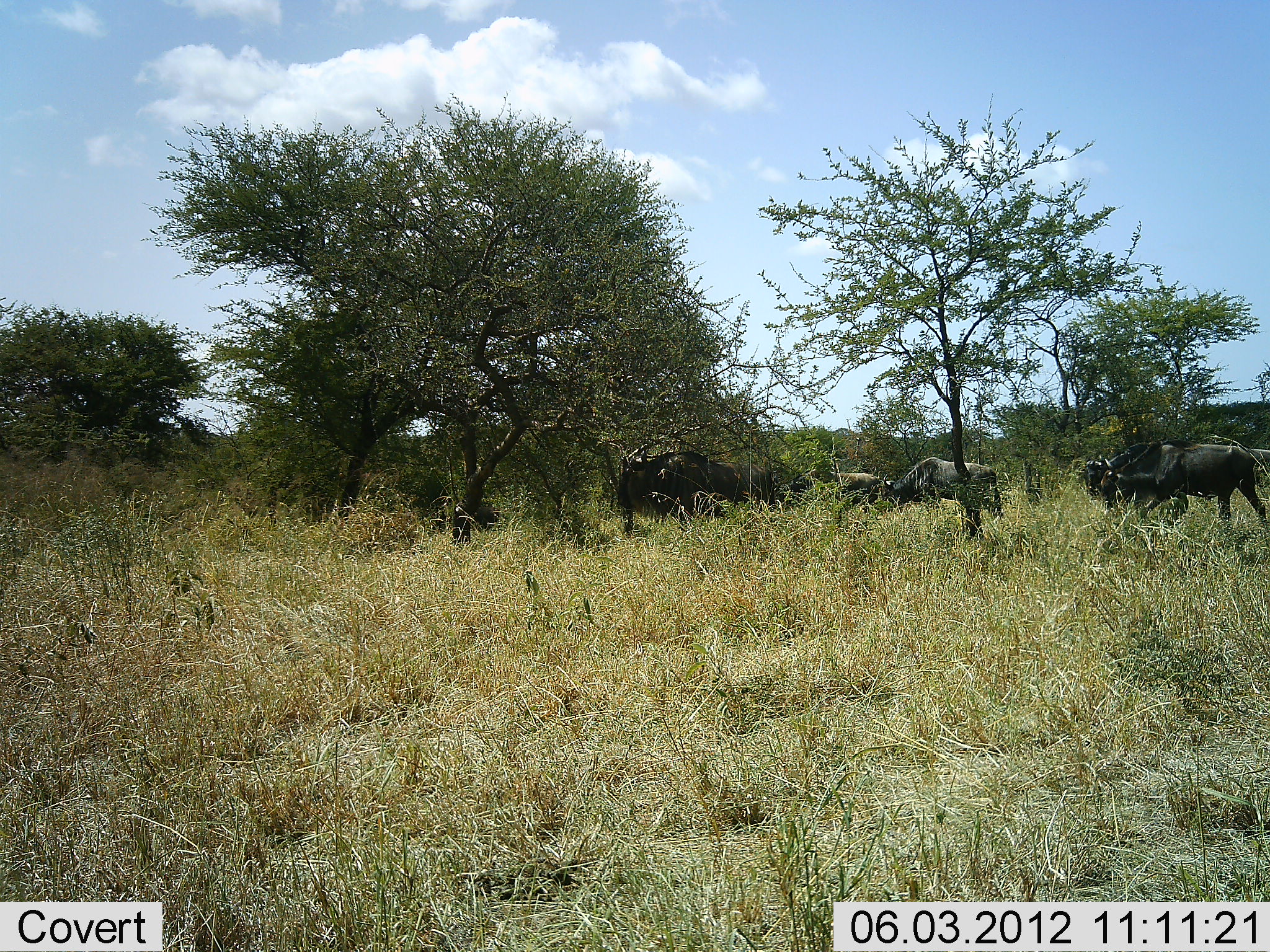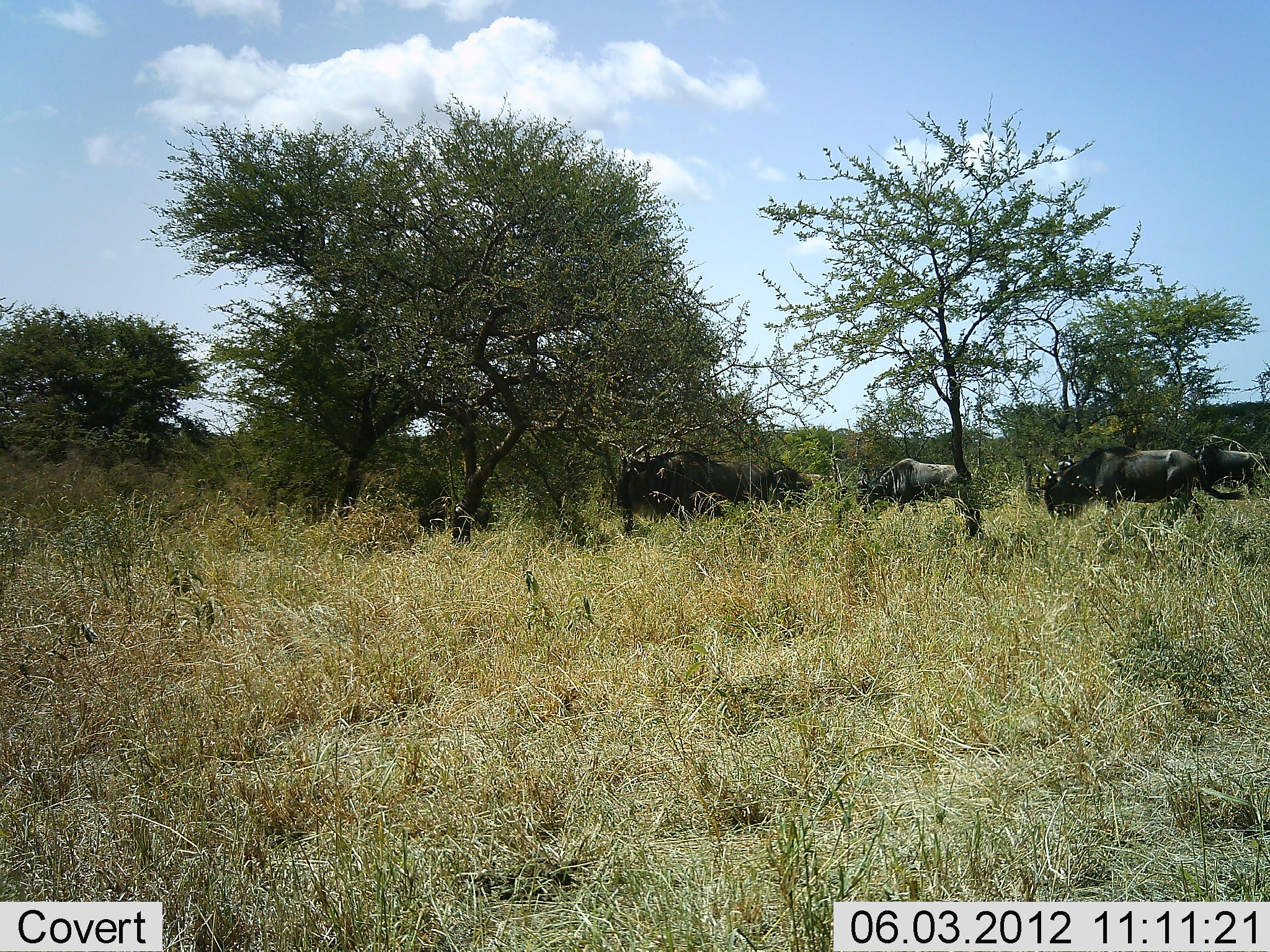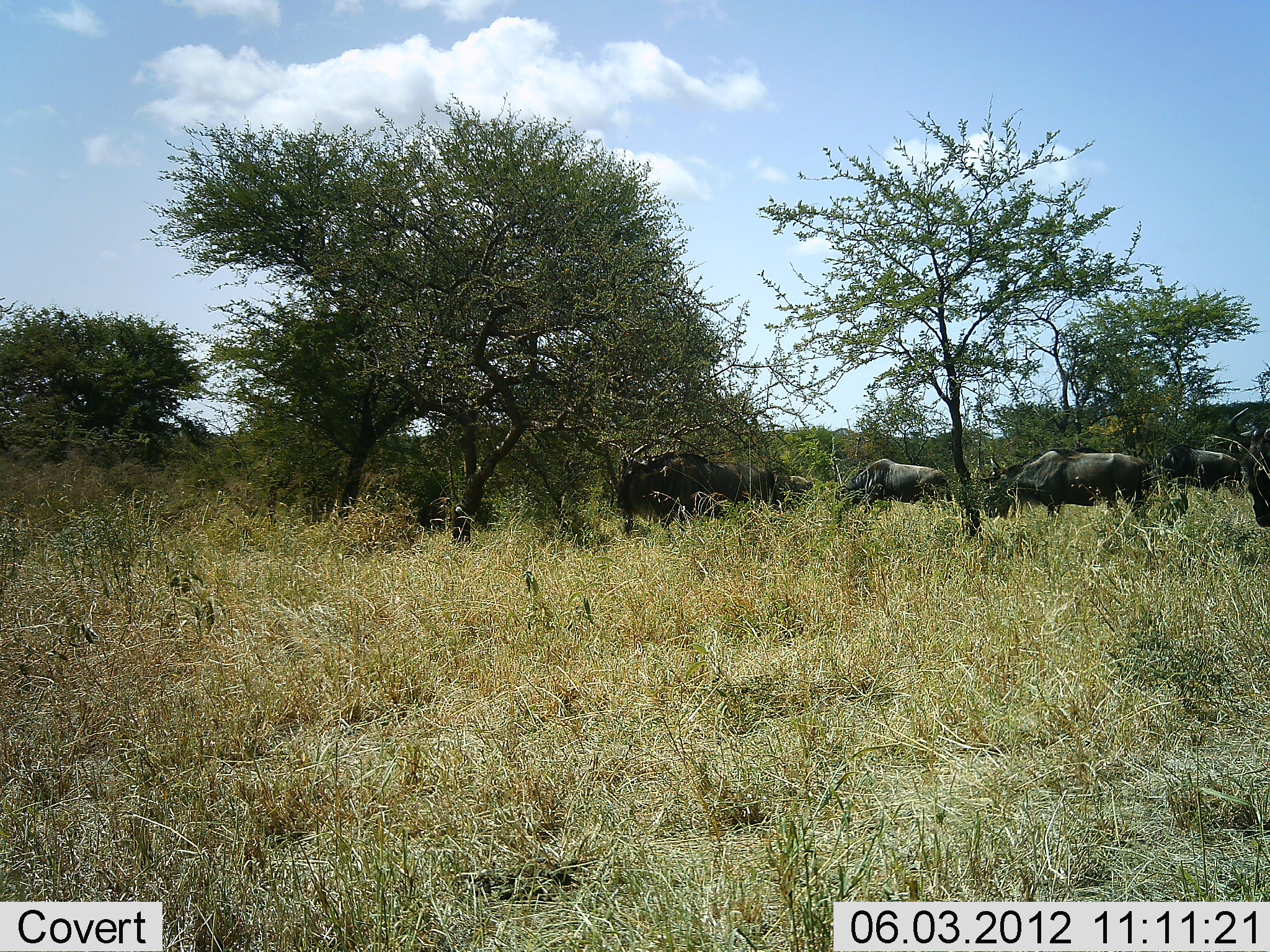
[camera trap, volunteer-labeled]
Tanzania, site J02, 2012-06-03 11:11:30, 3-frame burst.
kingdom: Animalia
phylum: Chordata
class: Mammalia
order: Artiodactyla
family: Bovidae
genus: Connochaetes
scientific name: Connochaetes taurinus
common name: blue wildebeest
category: wildebeest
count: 7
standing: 20%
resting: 0%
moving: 80%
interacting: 0%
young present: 0%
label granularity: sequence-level